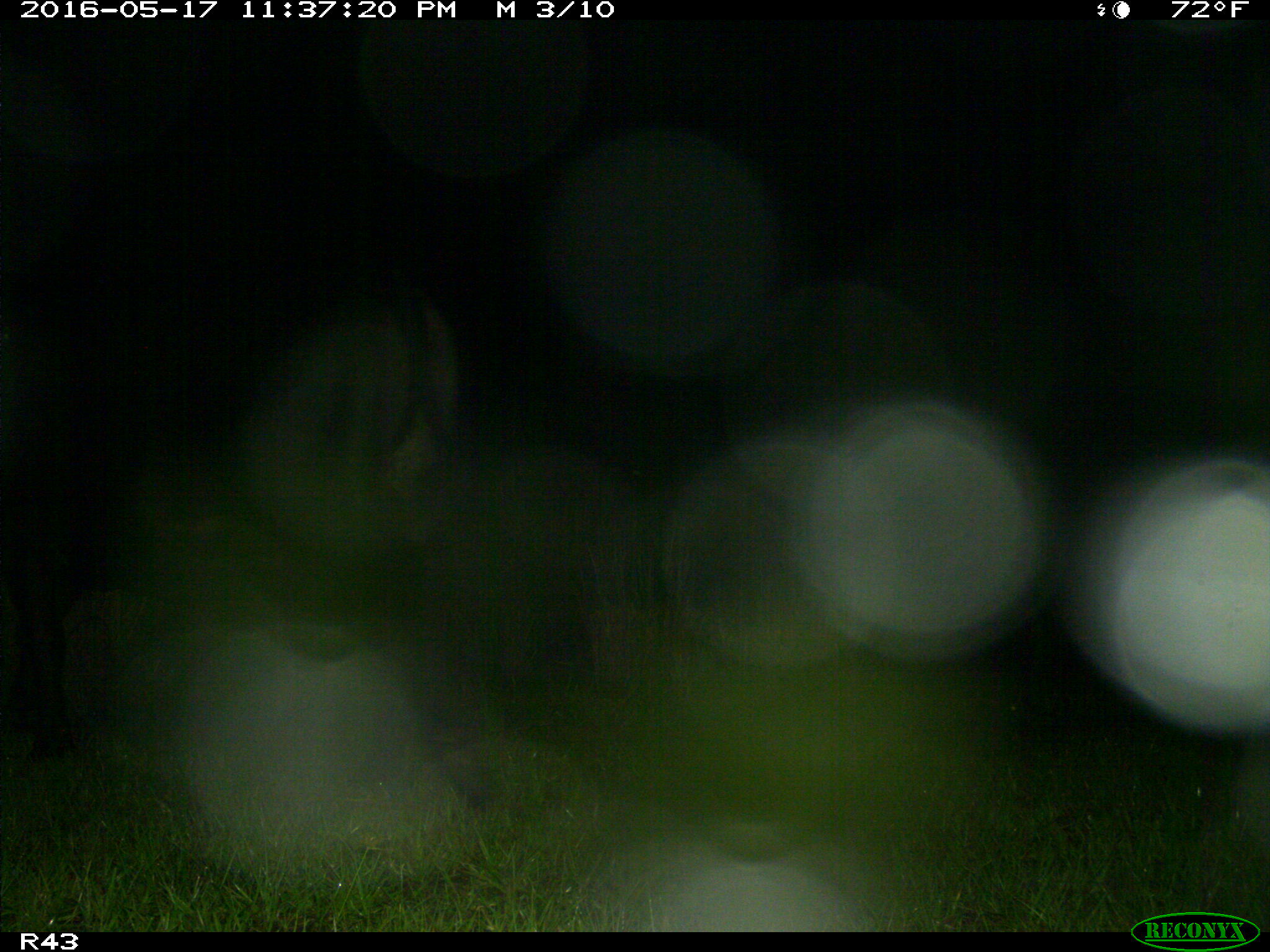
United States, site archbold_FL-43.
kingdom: Animalia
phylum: Chordata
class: Mammalia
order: Artiodactyla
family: Bovidae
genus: Bos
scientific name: Bos taurus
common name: domestic cow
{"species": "Bos taurus (domestic cow)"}